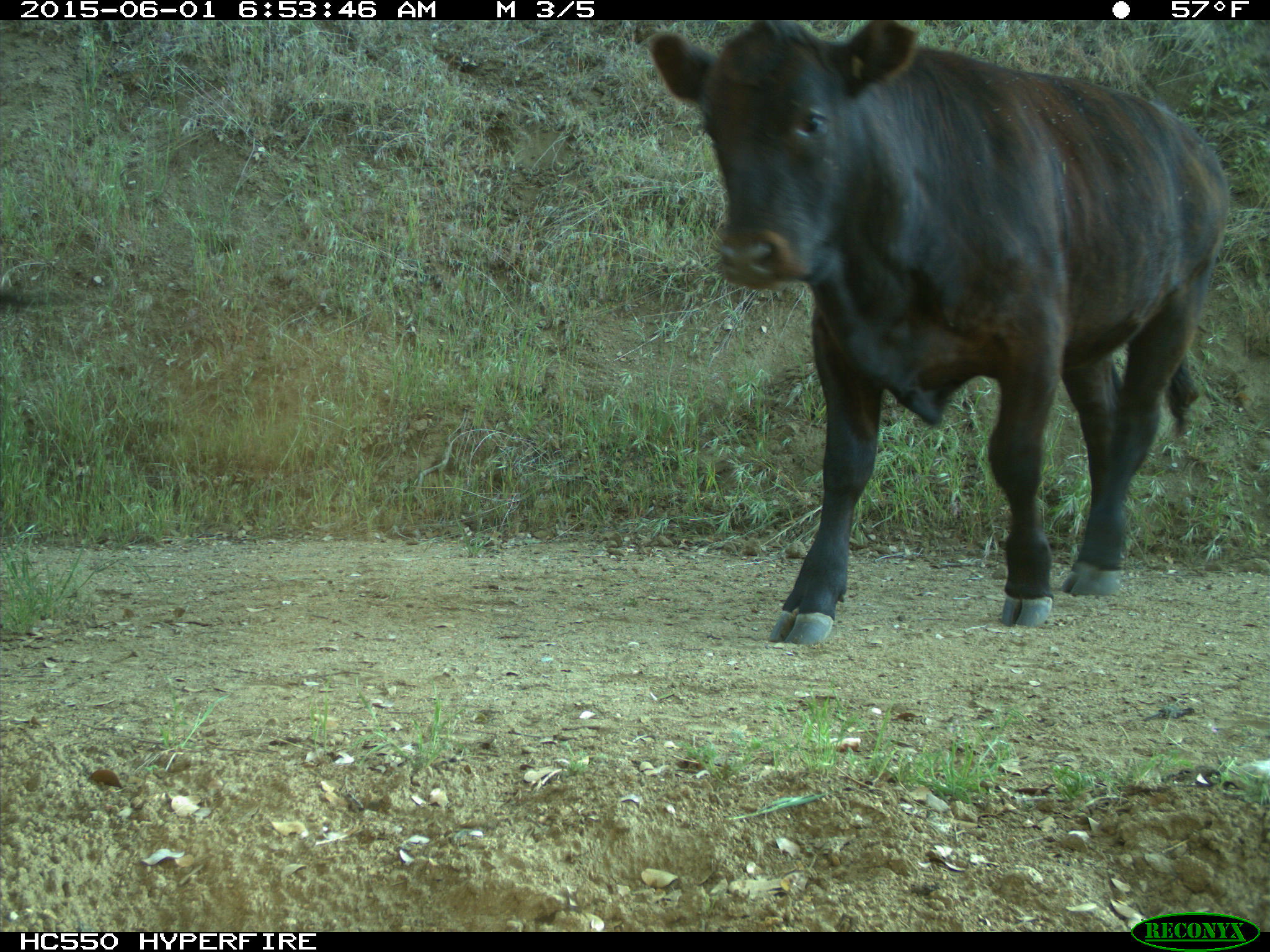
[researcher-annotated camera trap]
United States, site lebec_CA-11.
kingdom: Animalia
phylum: Chordata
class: Mammalia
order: Artiodactyla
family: Bovidae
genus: Bos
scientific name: Bos taurus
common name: domestic cow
Bos taurus (domestic cow).